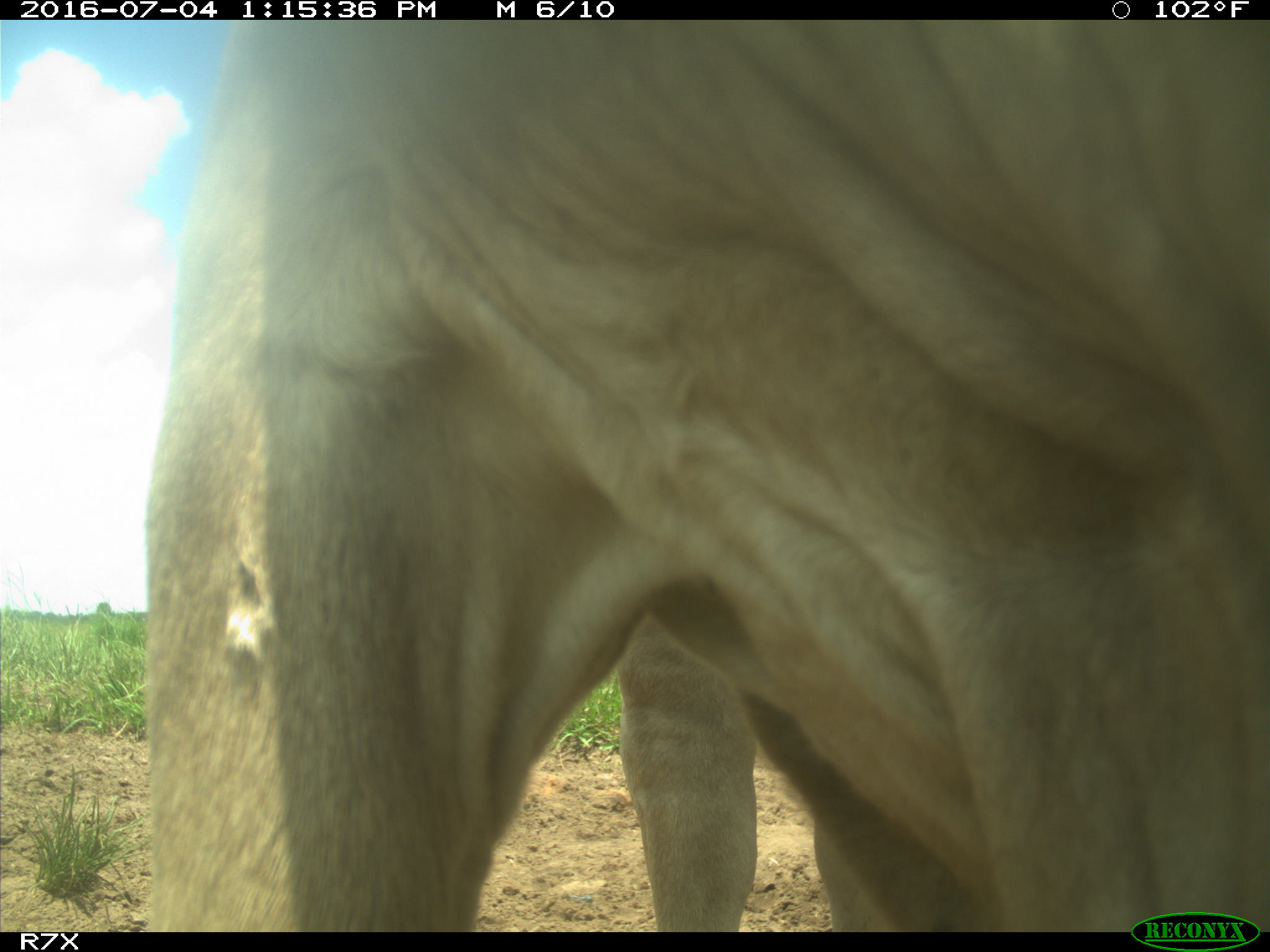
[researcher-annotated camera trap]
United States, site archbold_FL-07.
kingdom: Animalia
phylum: Chordata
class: Mammalia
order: Artiodactyla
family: Bovidae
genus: Bos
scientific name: Bos taurus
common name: domestic cow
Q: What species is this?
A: Bos taurus (domestic cow).